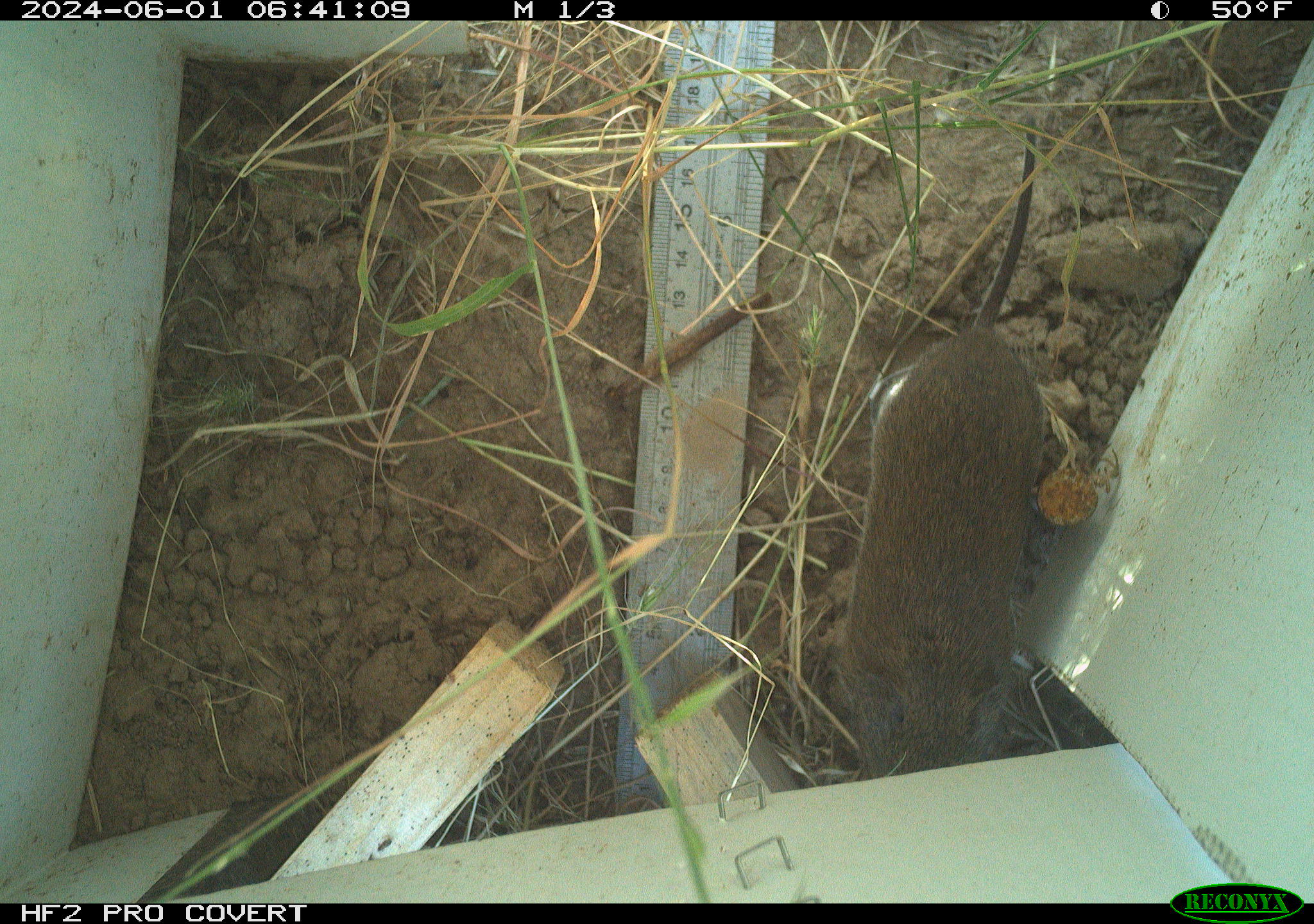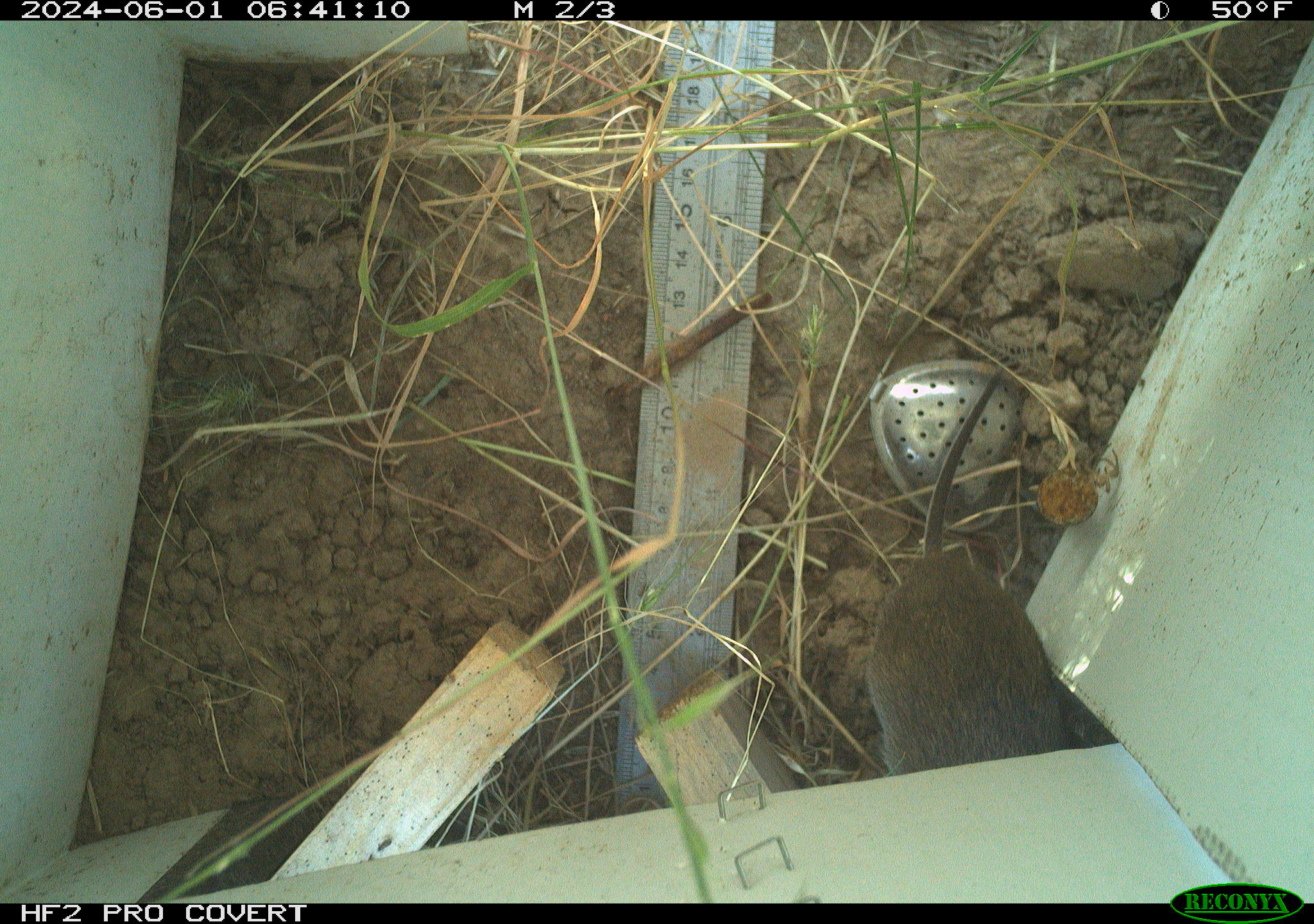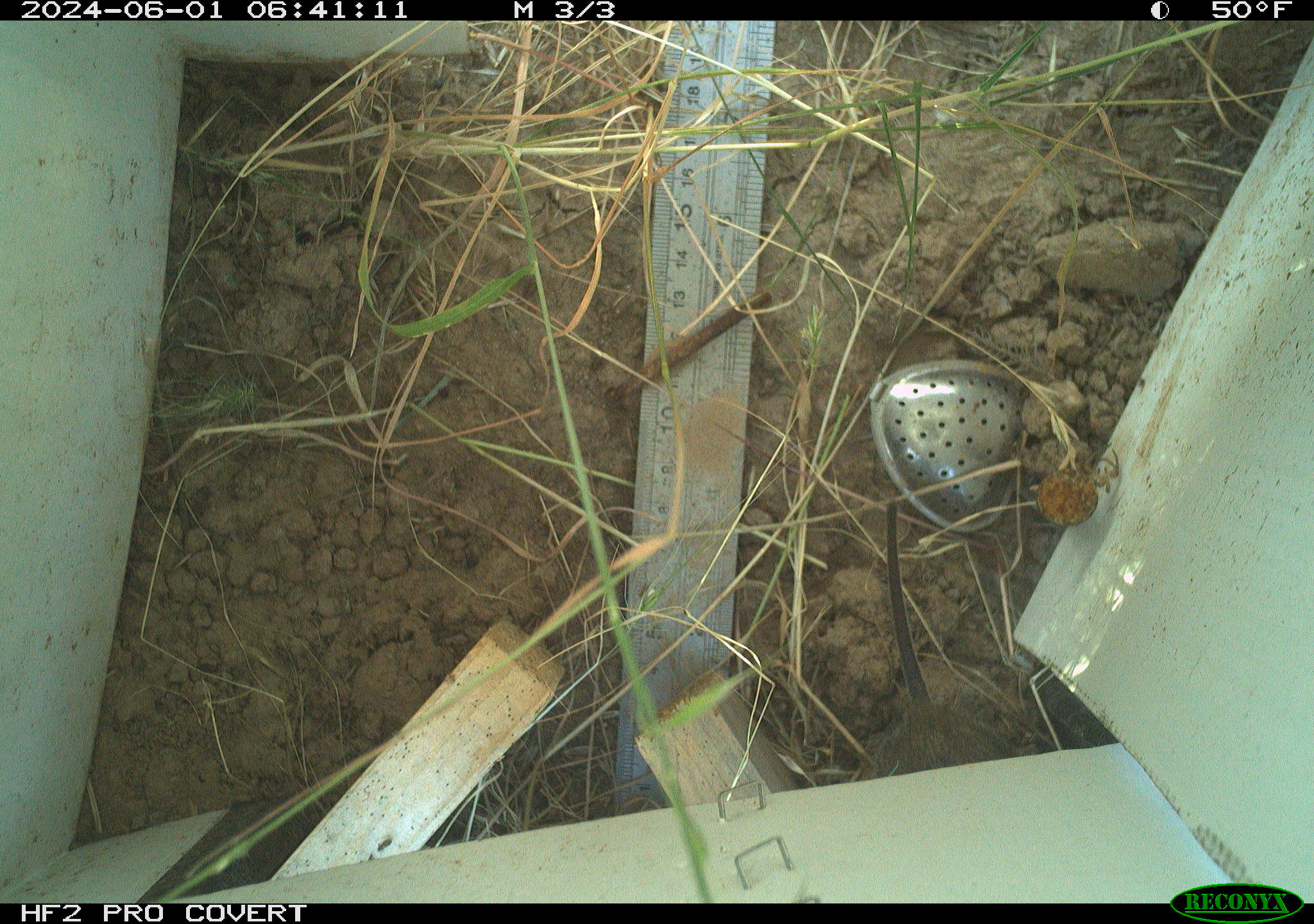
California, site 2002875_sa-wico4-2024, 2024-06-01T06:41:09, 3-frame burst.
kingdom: Animalia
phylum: Chordata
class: Mammalia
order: Rodentia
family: Cricetidae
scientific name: Arvicolinae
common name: voles, lemmings, and muskrats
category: arvicolinae subfamily